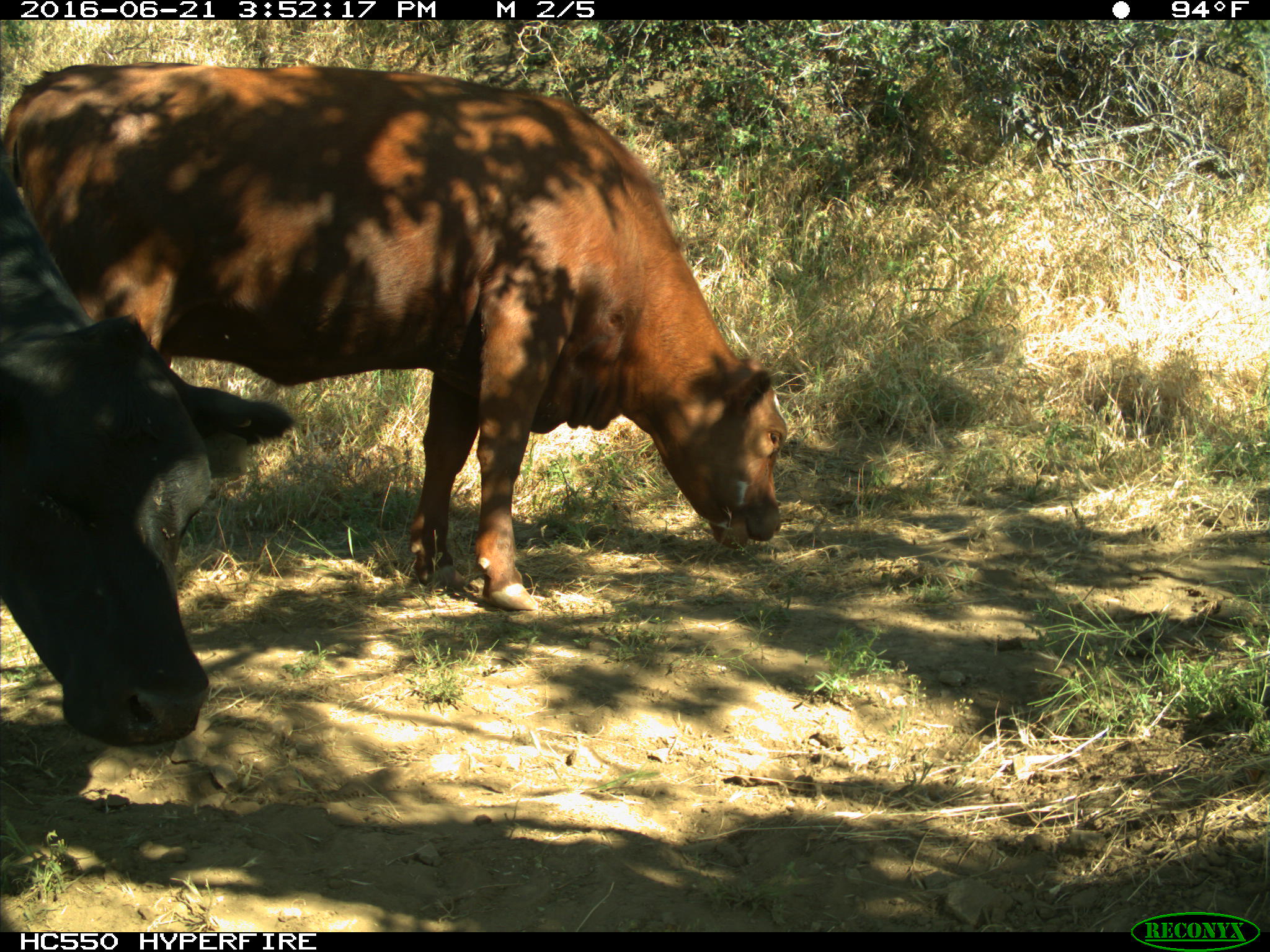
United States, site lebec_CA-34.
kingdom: Animalia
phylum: Chordata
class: Mammalia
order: Artiodactyla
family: Bovidae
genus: Bos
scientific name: Bos taurus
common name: domestic cow